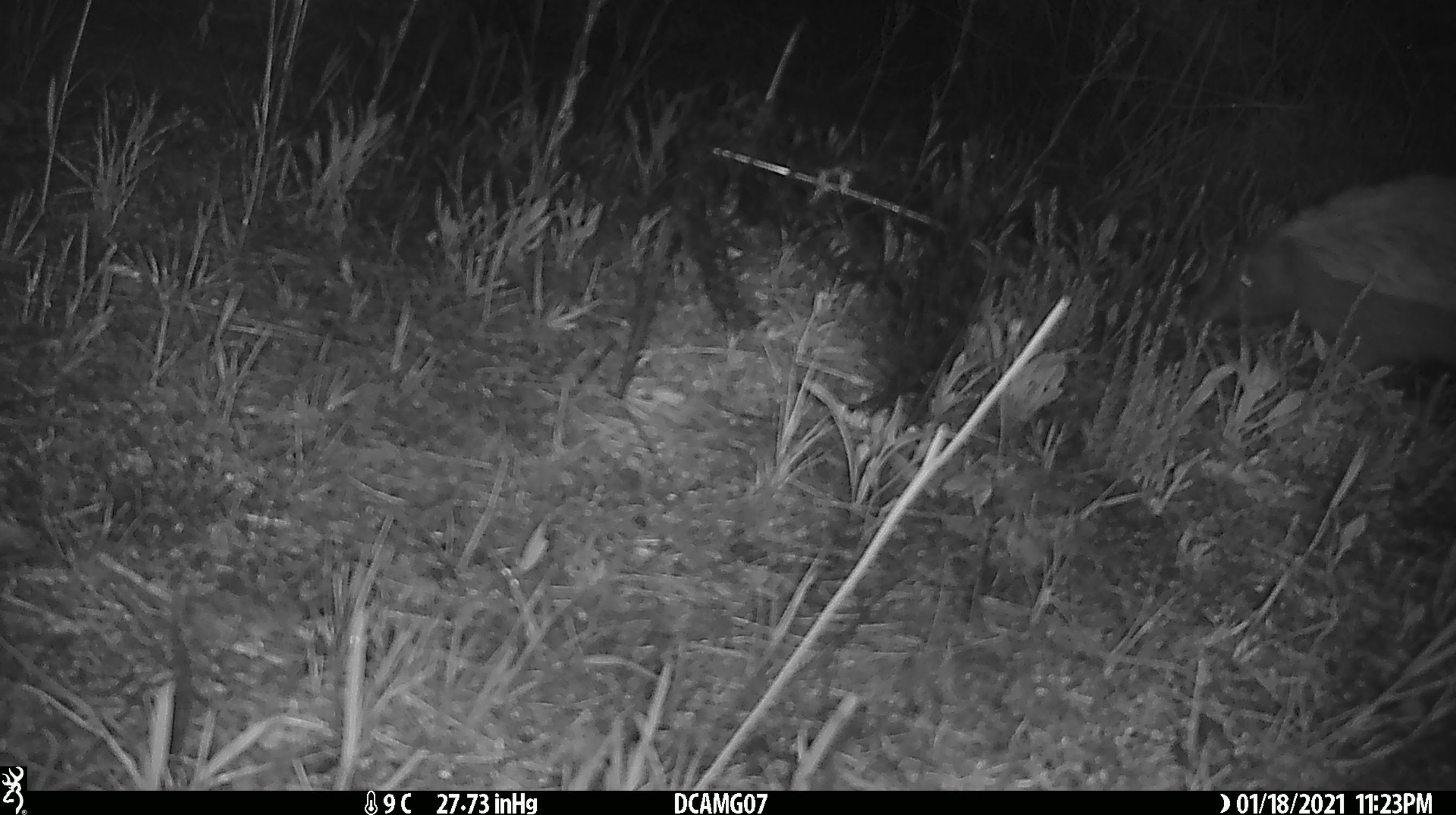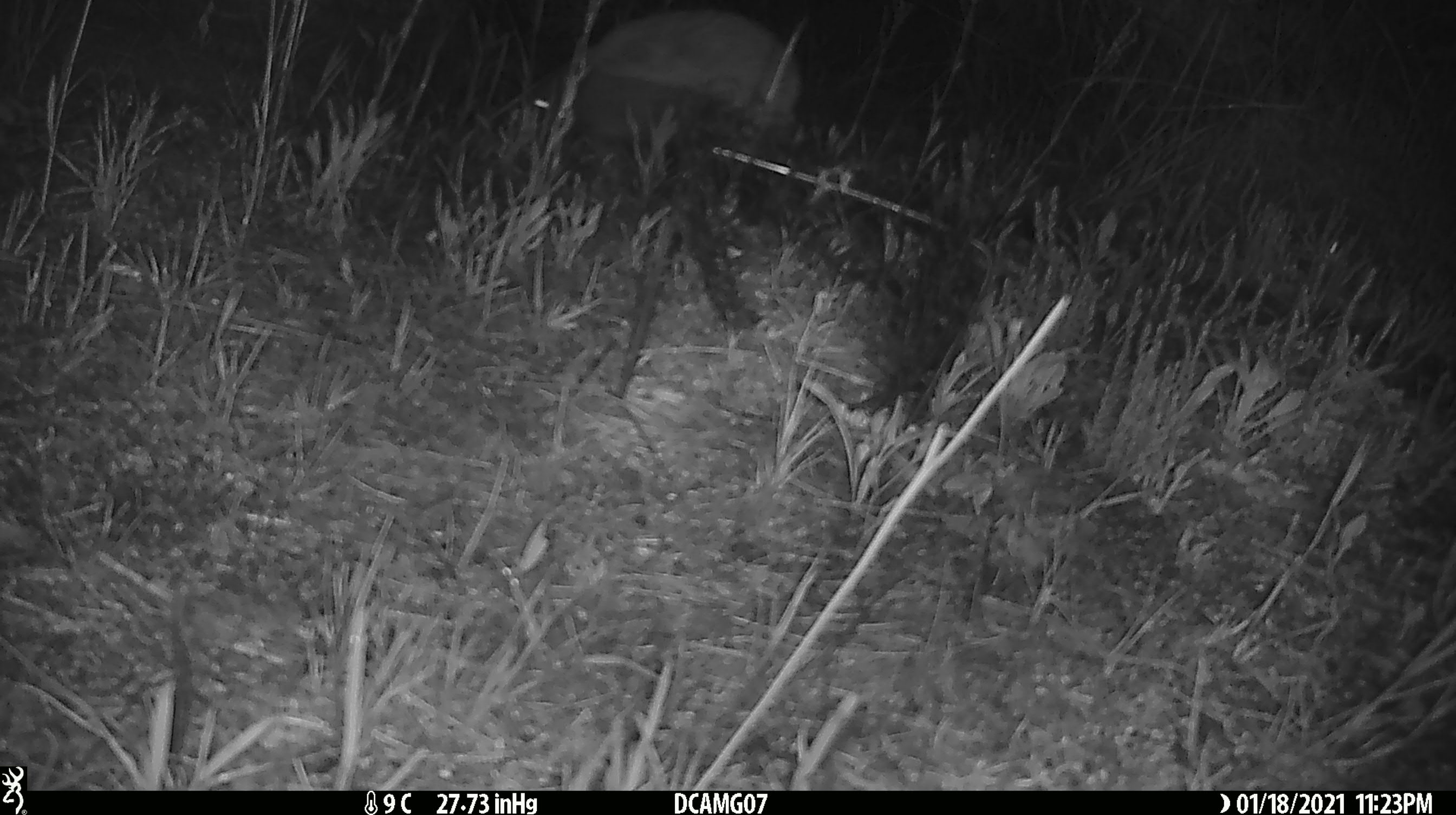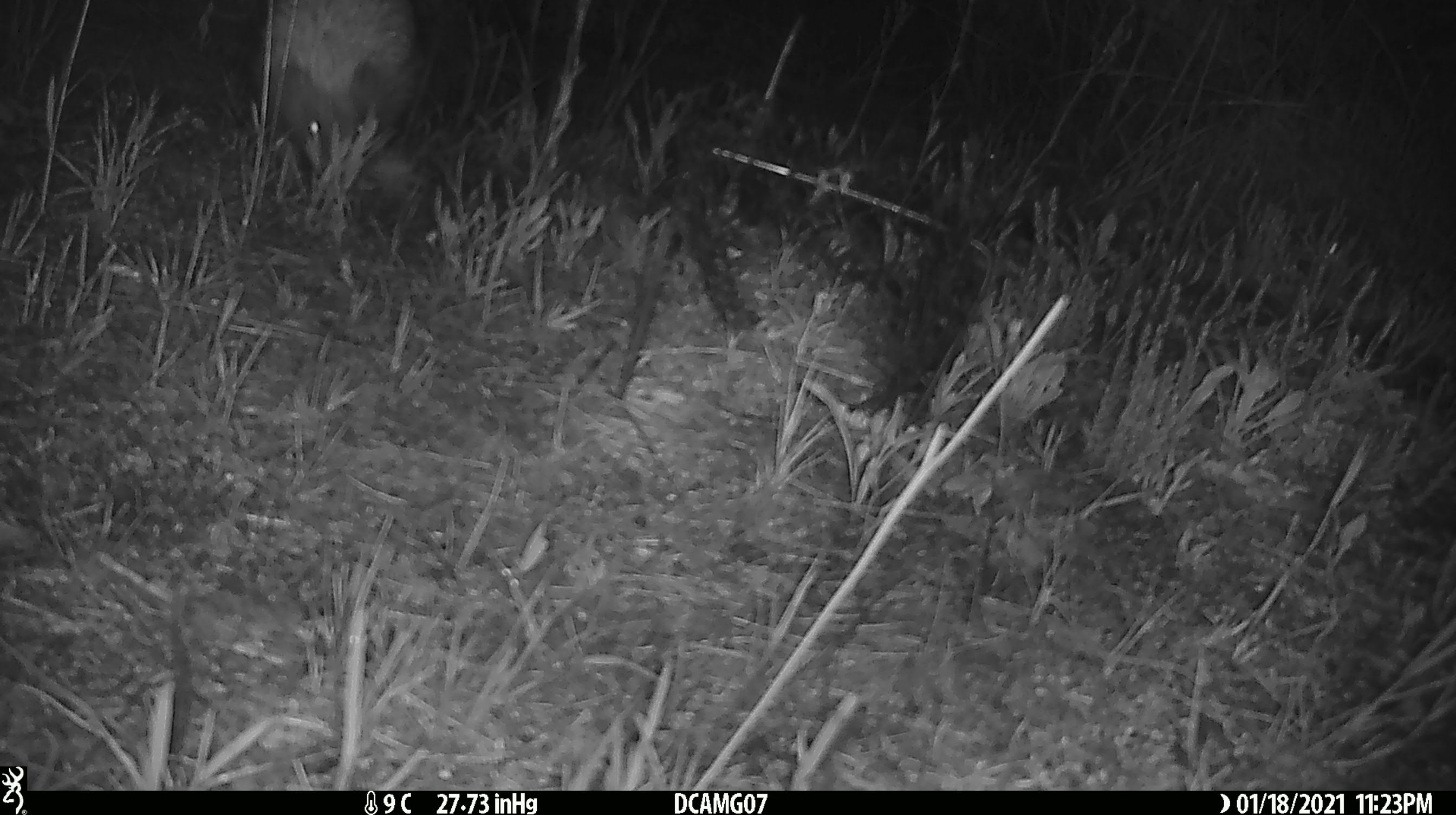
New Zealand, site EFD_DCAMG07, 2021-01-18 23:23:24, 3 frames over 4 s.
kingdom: Animalia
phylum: Chordata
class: Mammalia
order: Eulipotyphla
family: Erinaceidae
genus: Erinaceus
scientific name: Erinaceus europaeus europaeus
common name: european hedgehog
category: hedgehog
Hedgehog (european hedgehog) (Erinaceus europaeus europaeus).